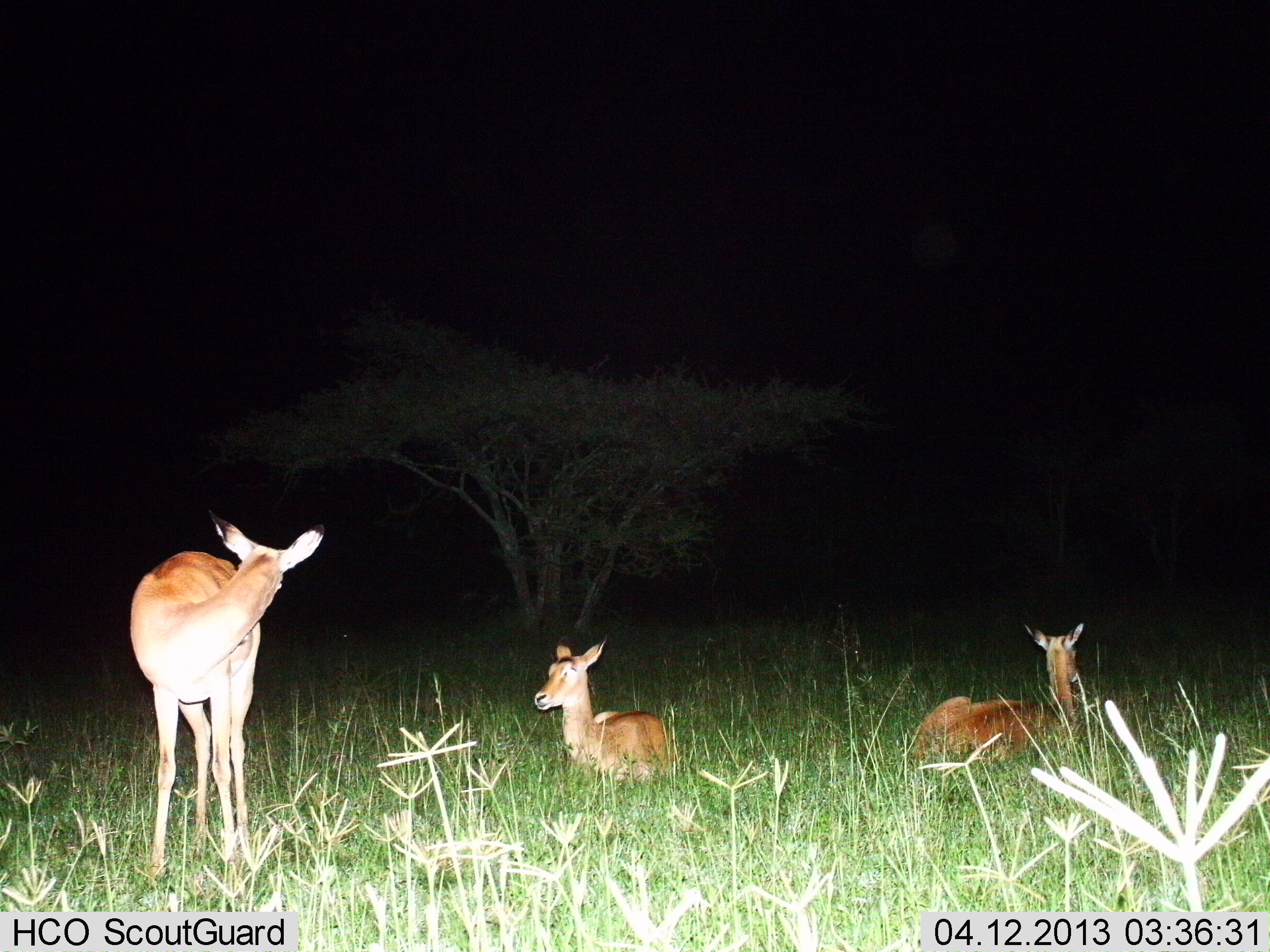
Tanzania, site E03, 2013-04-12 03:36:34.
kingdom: Animalia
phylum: Chordata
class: Mammalia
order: Artiodactyla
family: Bovidae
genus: Aepyceros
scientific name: Aepyceros melampus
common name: impala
Impala (Aepyceros melampus), count 3. Behavior (volunteer vote fractions): standing 94%, resting 100%, moving 0%, interacting 0%. Young present (vote fraction): 0%. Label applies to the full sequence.